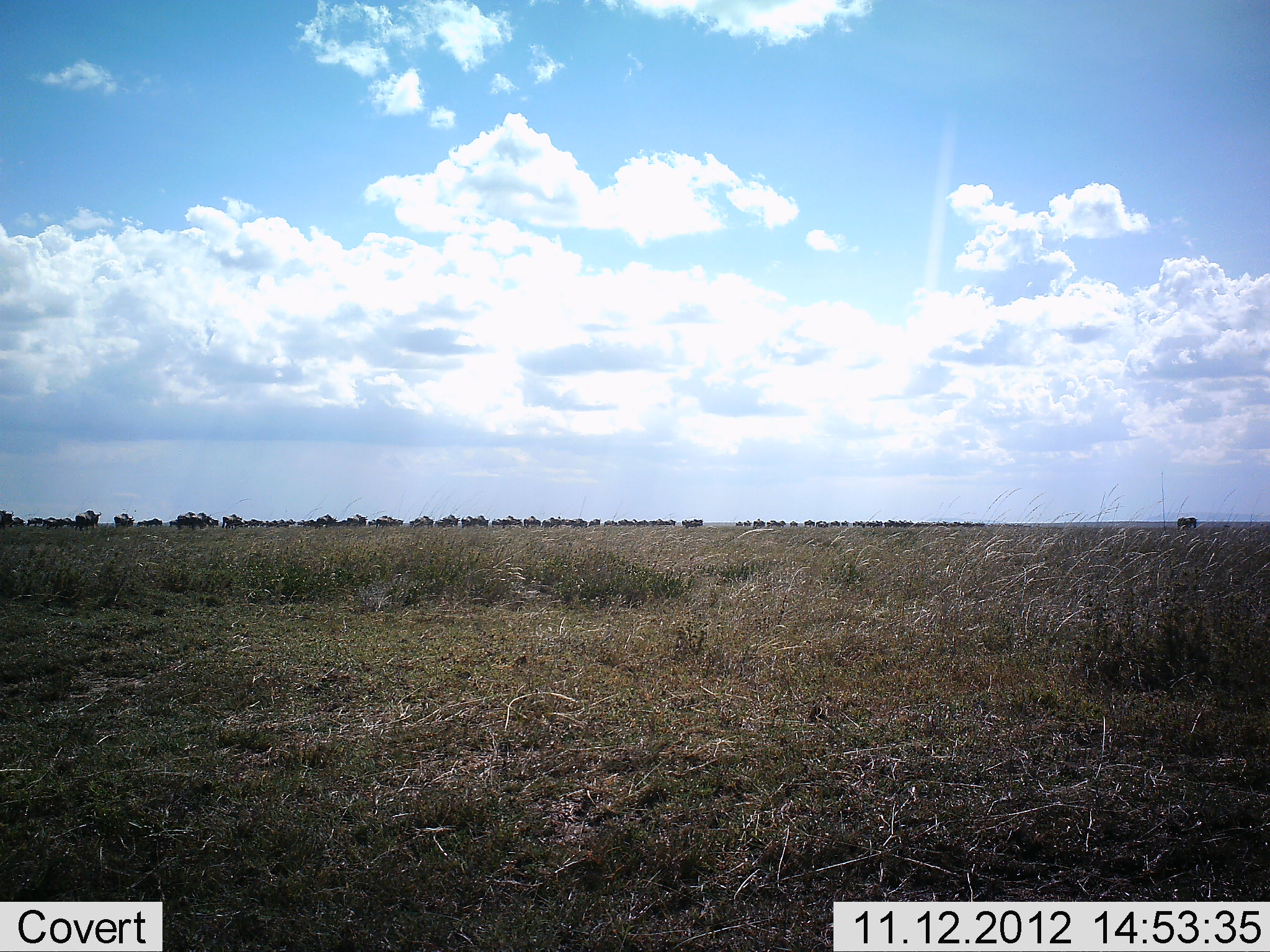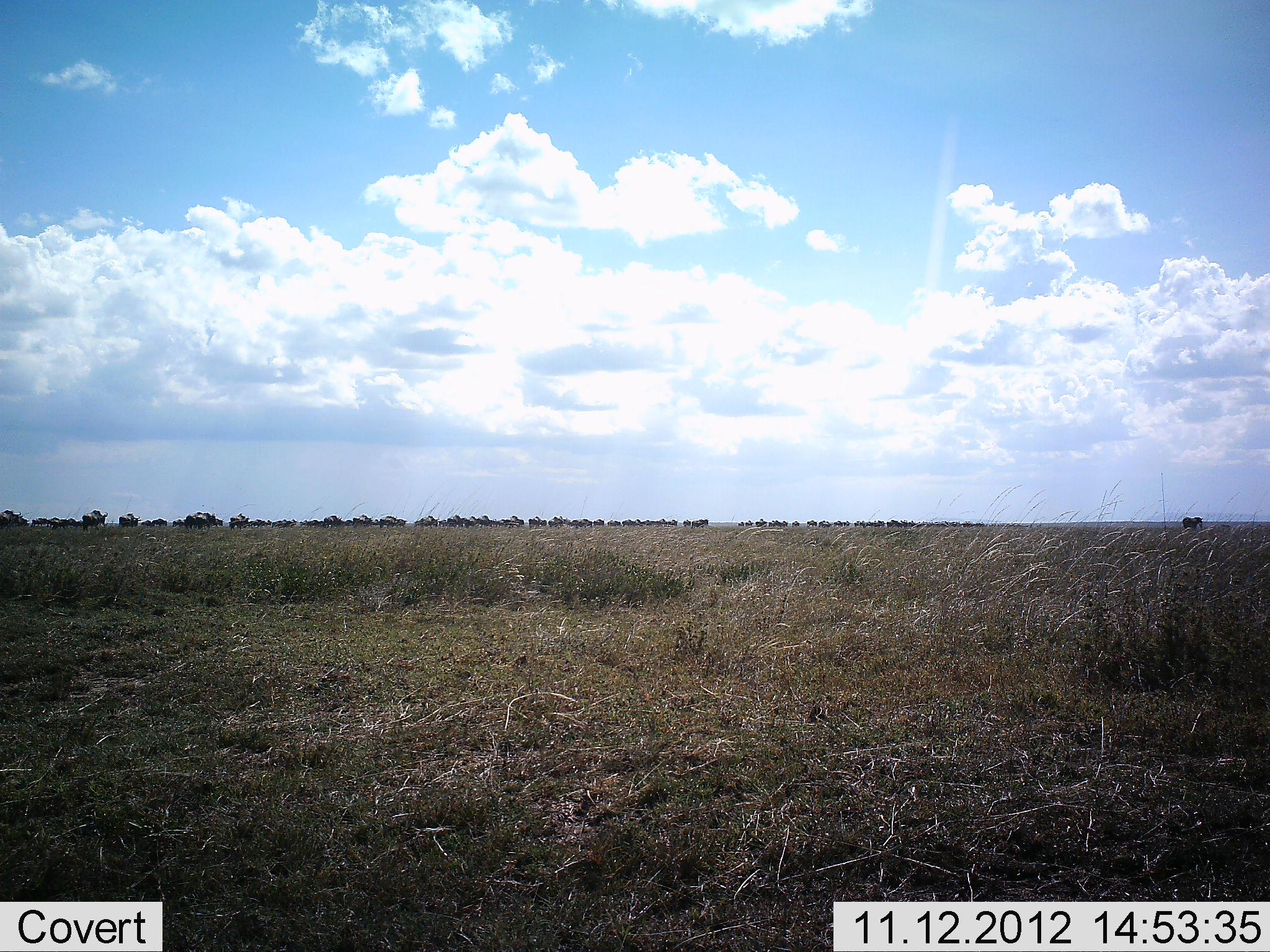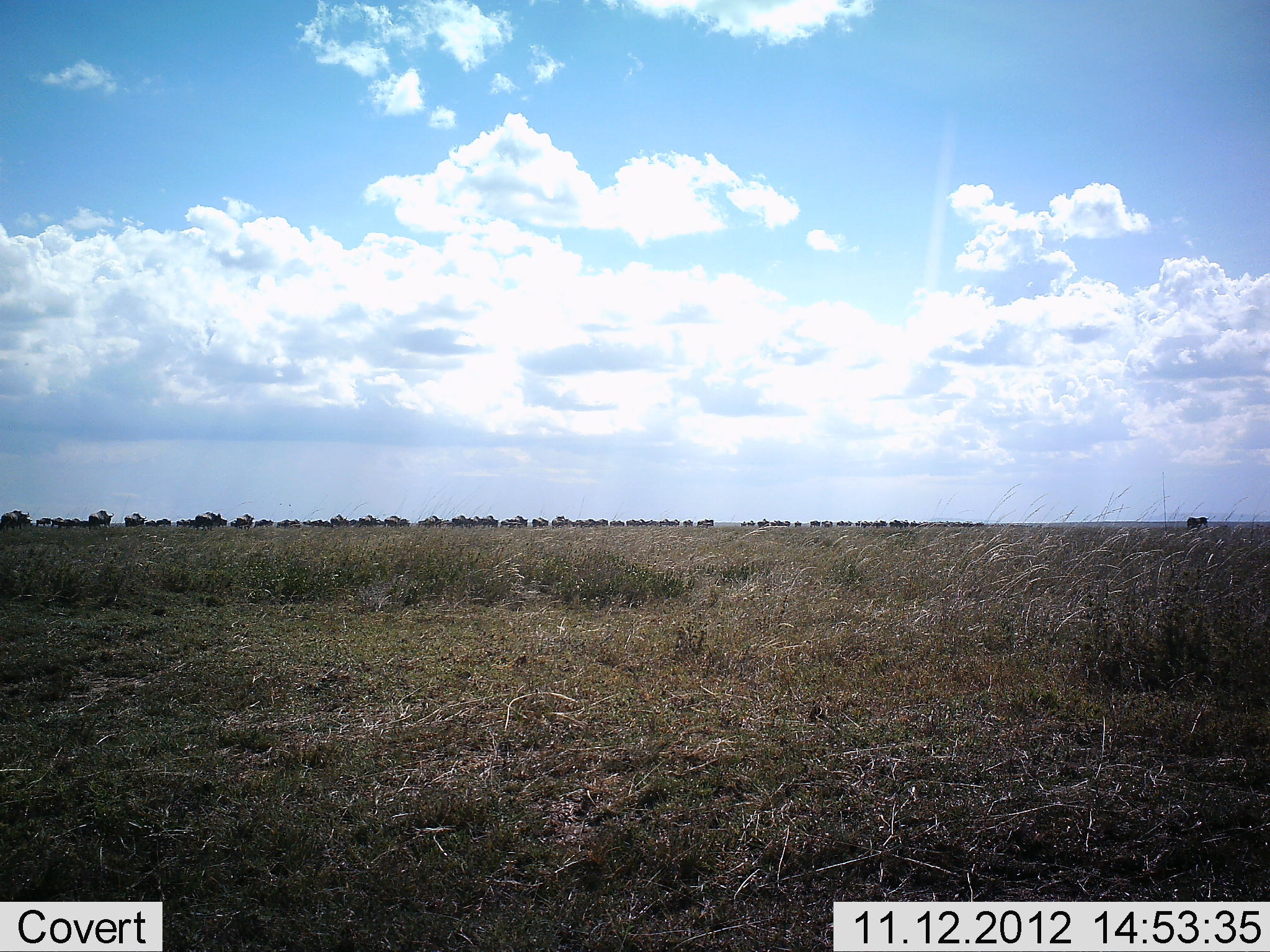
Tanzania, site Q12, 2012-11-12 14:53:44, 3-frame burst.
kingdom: Animalia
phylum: Chordata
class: Mammalia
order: Artiodactyla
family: Bovidae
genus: Connochaetes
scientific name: Connochaetes taurinus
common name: blue wildebeest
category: wildebeest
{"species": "wildebeest (blue wildebeest) (Connochaetes taurinus)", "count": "11-50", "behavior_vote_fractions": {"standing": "0%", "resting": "0%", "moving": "100%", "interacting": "0%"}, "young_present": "0%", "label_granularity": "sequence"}